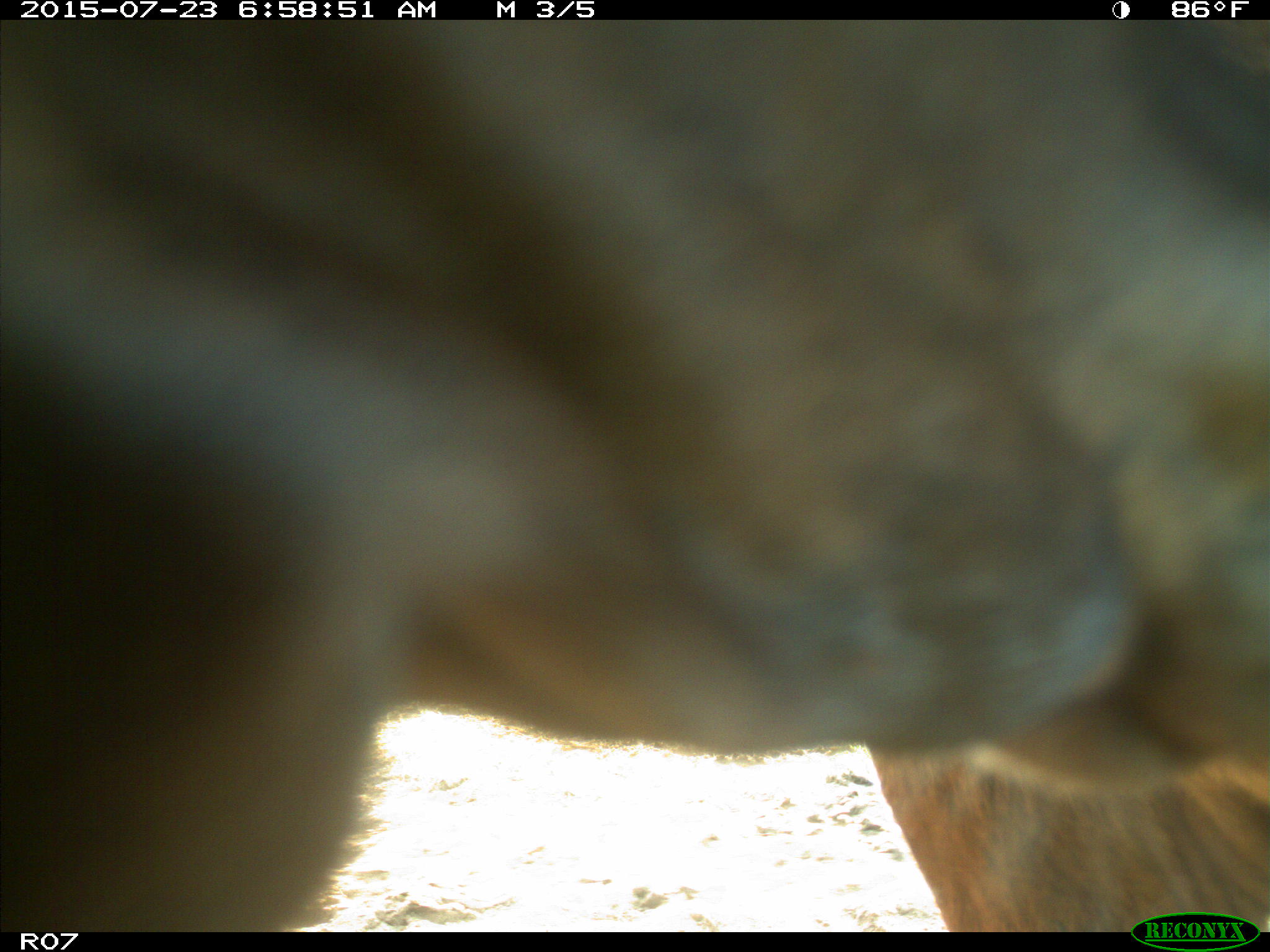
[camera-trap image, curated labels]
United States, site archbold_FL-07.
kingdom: Animalia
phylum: Chordata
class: Mammalia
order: Artiodactyla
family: Bovidae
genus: Bos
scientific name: Bos taurus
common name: domestic cow